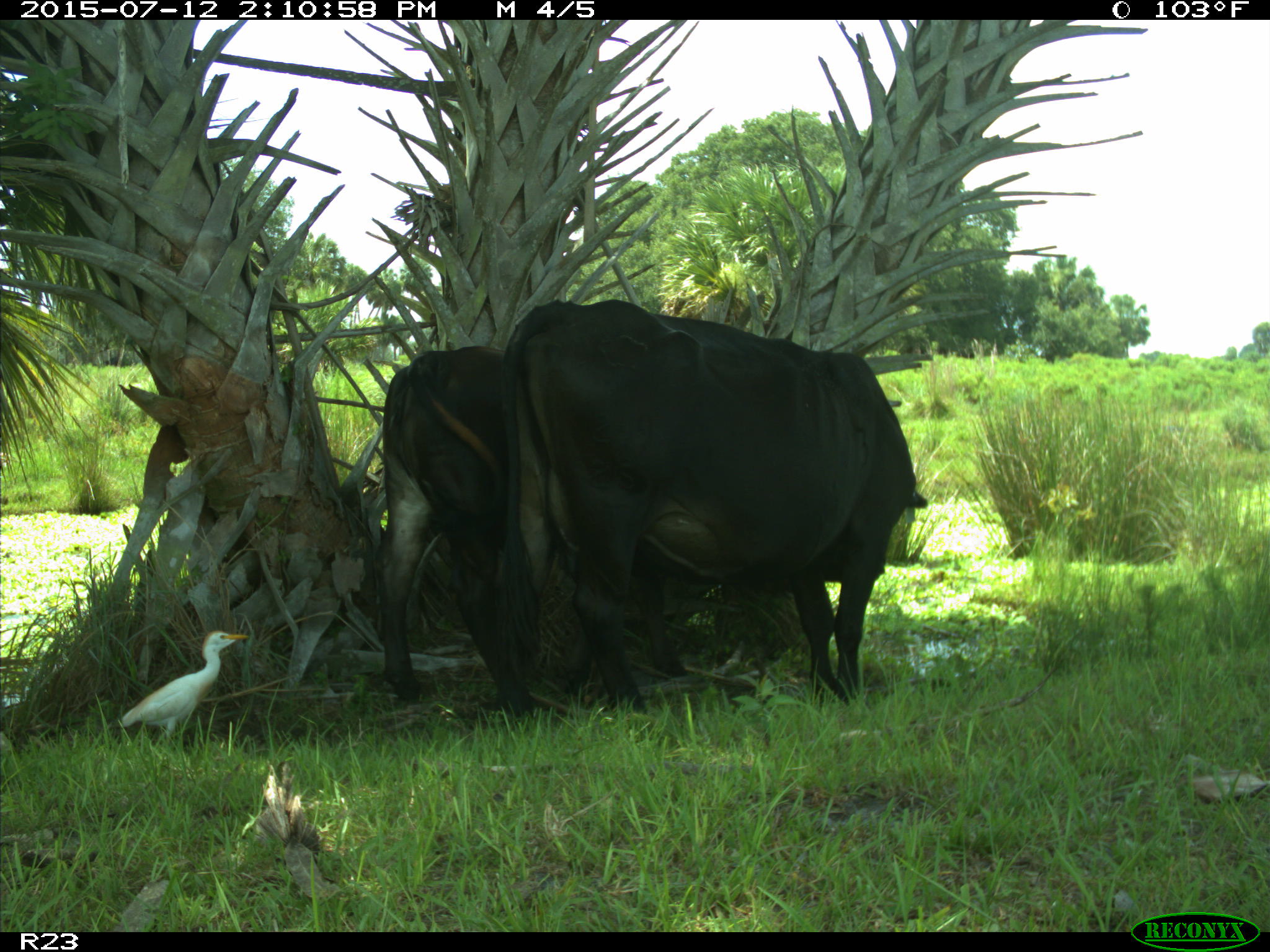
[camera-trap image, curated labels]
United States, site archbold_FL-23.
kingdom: Animalia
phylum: Chordata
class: Mammalia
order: Artiodactyla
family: Bovidae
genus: Bos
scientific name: Bos taurus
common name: domestic cow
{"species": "Bos taurus (domestic cow)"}